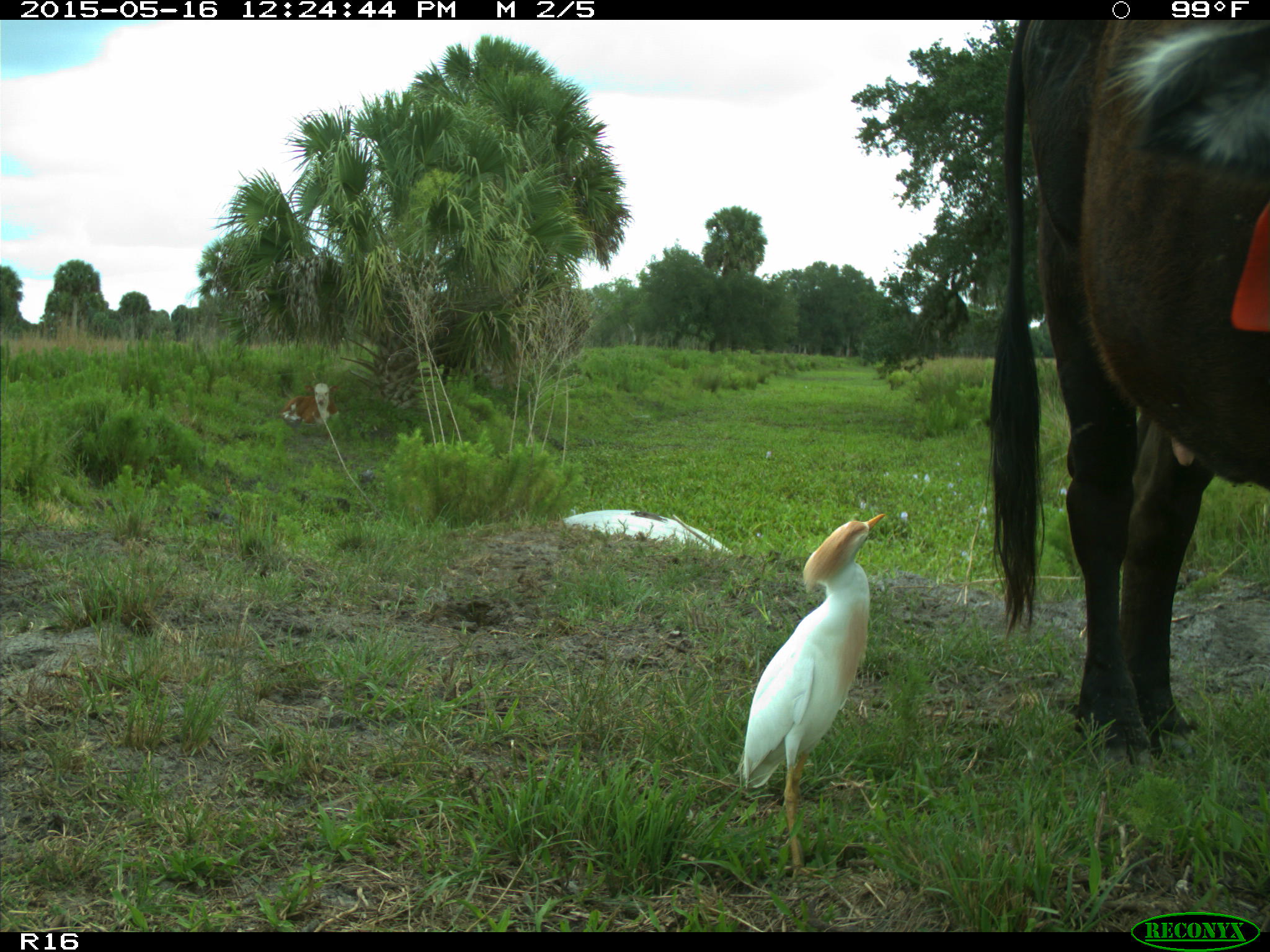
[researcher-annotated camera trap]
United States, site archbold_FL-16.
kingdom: Animalia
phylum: Chordata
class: Mammalia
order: Artiodactyla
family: Bovidae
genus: Bos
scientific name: Bos taurus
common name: domestic cow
Bos taurus (domestic cow).